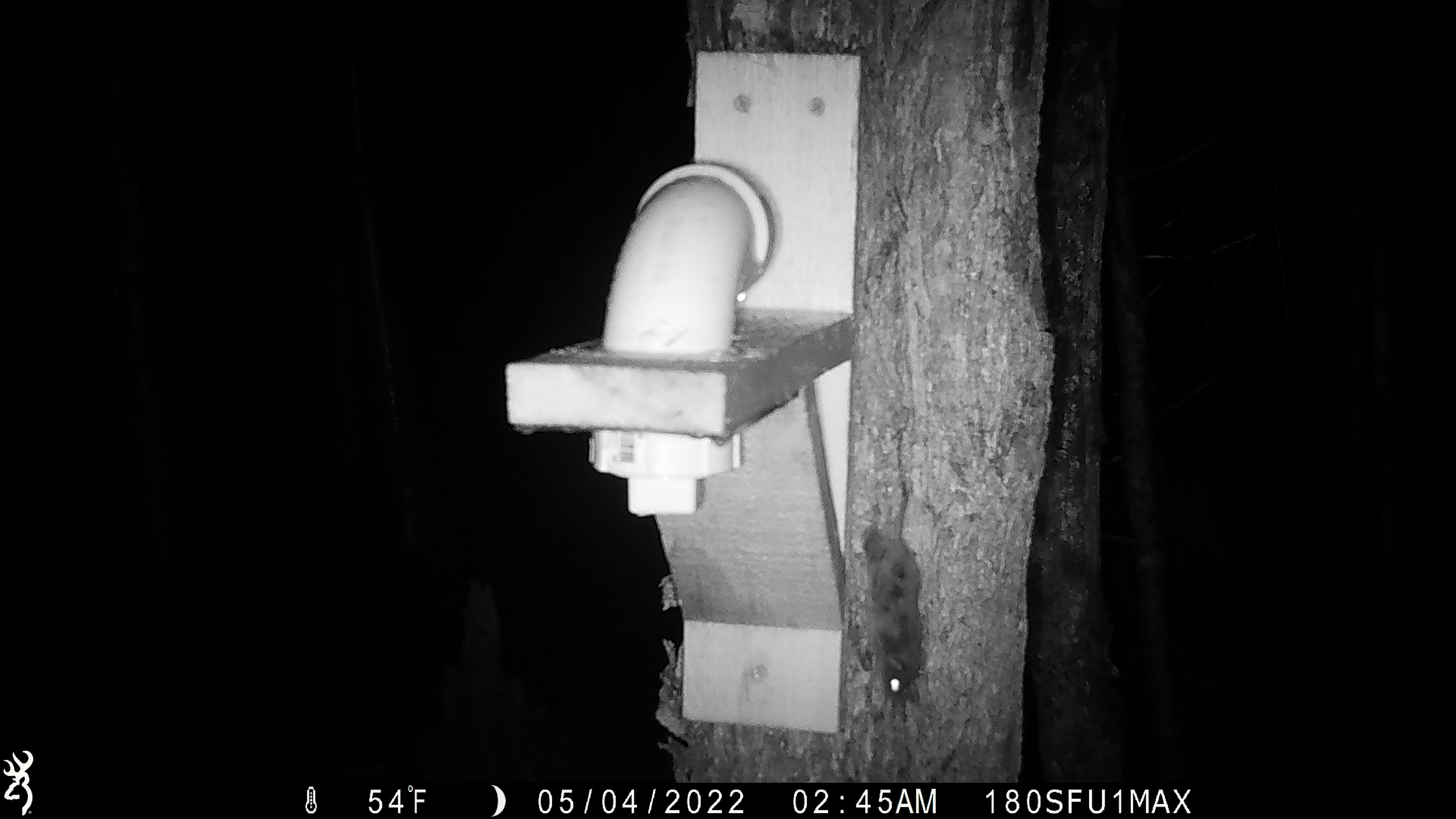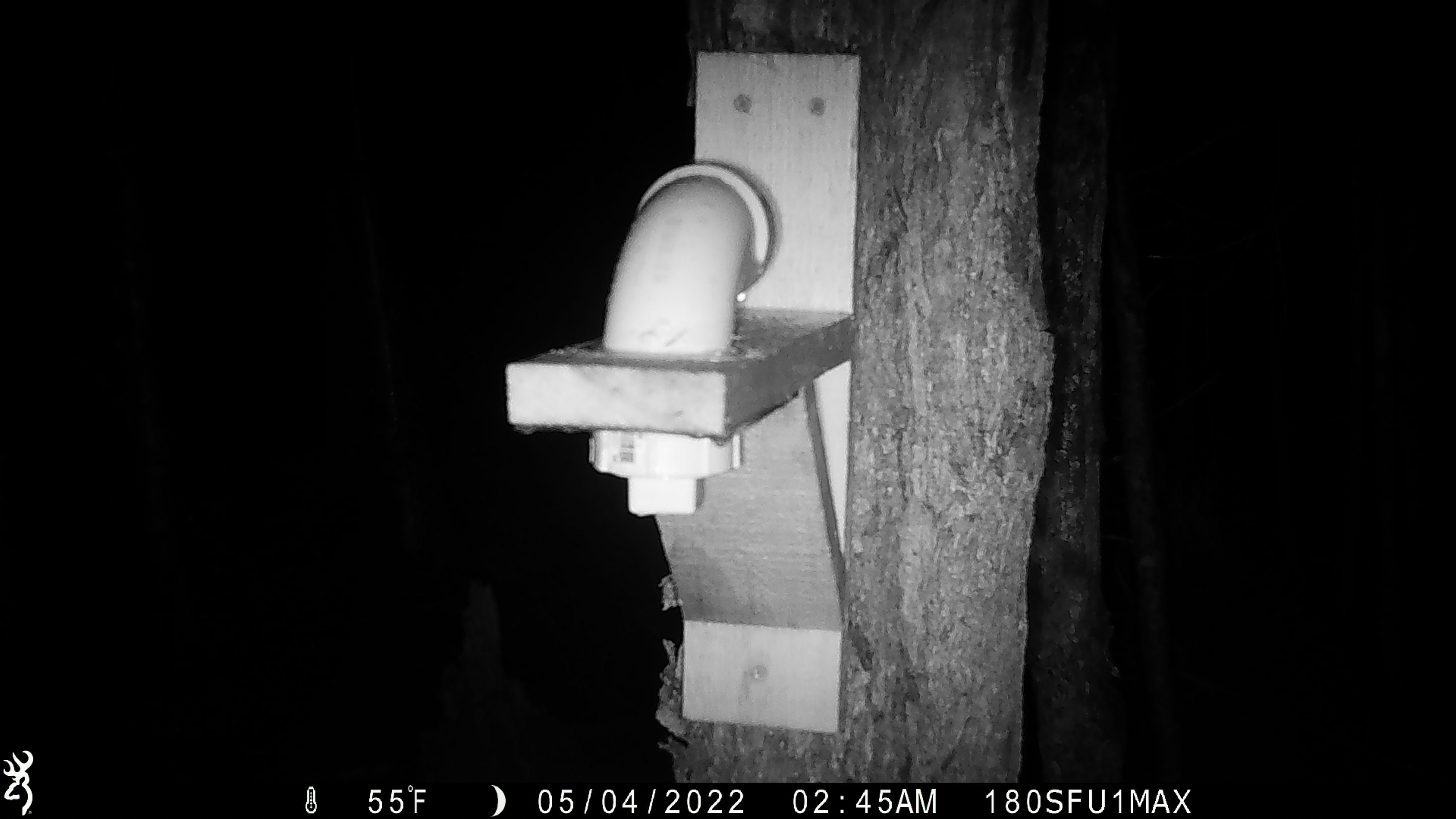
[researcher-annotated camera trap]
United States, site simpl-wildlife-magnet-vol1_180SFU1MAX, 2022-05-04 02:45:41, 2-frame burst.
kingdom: Animalia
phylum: Chordata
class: Mammalia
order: Rodentia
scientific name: Rodentia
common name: mouse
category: mouse sp.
Mouse sp. (mouse) (Rodentia).